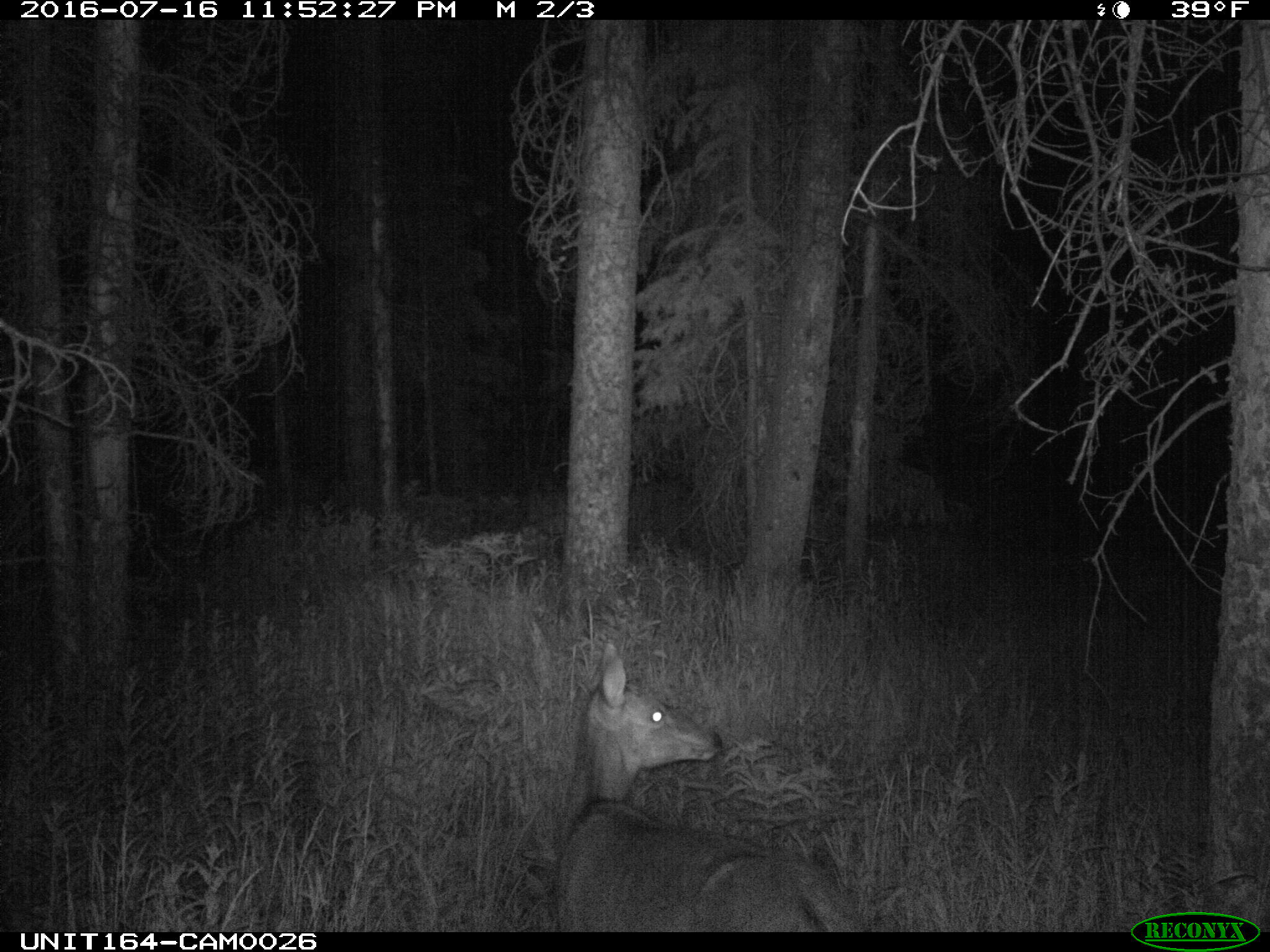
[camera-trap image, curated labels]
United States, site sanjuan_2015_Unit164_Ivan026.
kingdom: Animalia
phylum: Chordata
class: Mammalia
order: Artiodactyla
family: Cervidae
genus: Odocoileus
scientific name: Odocoileus hemionus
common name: mule deer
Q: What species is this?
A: Odocoileus hemionus (mule deer).